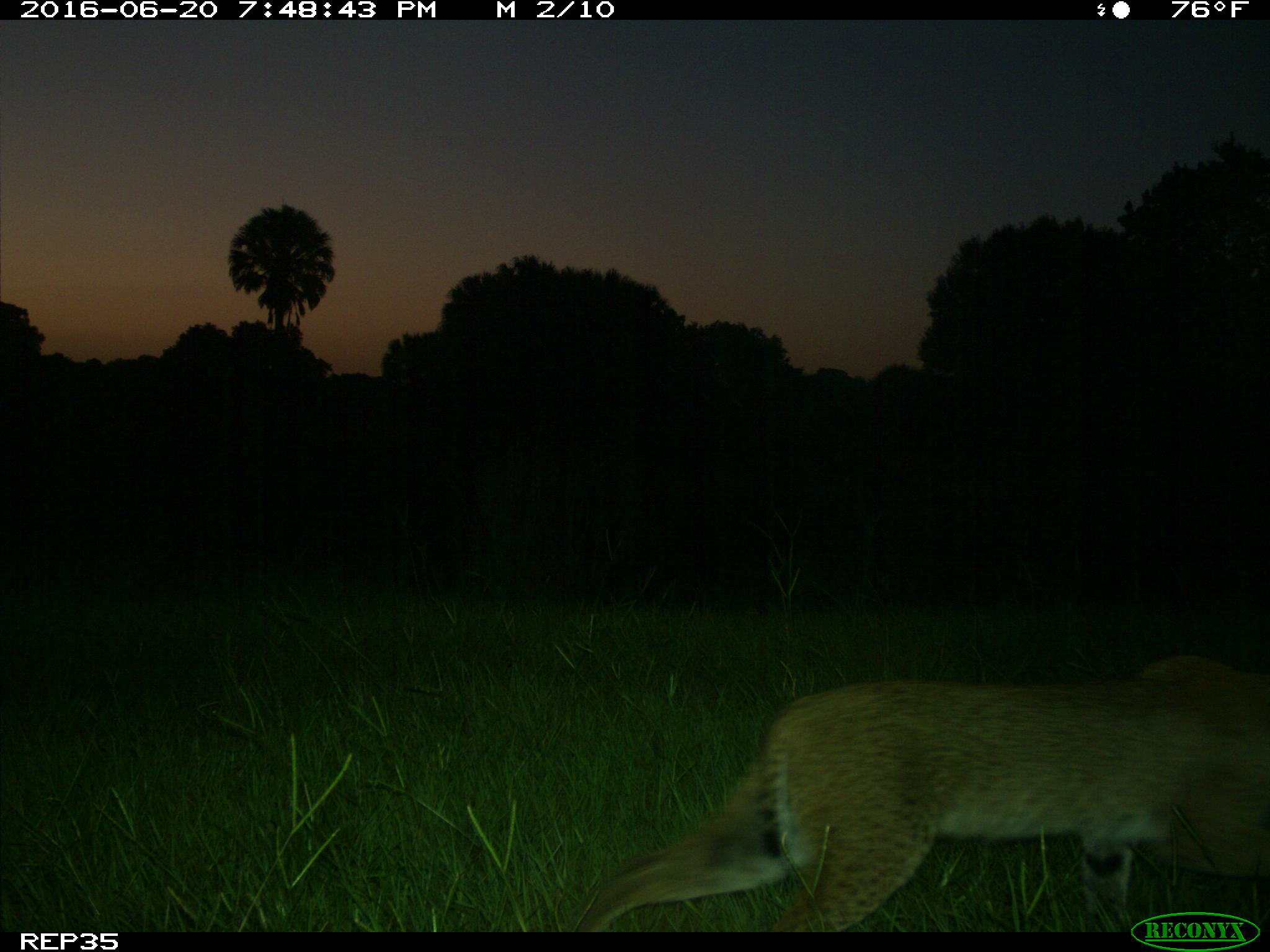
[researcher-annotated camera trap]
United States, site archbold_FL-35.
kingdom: Animalia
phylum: Chordata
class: Mammalia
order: Carnivora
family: Felidae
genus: Lynx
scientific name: Lynx rufus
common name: bobcat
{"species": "Lynx rufus (bobcat)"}